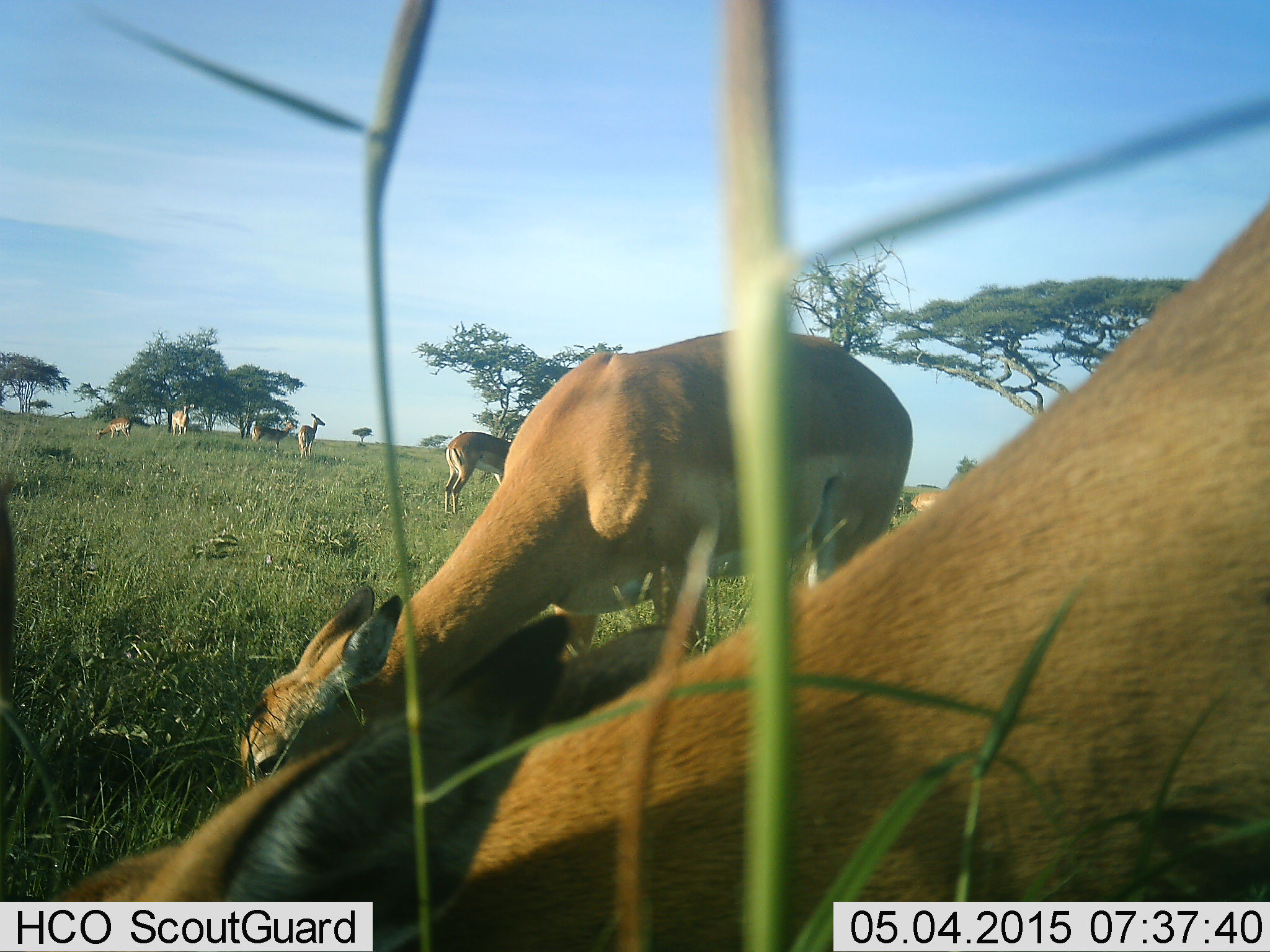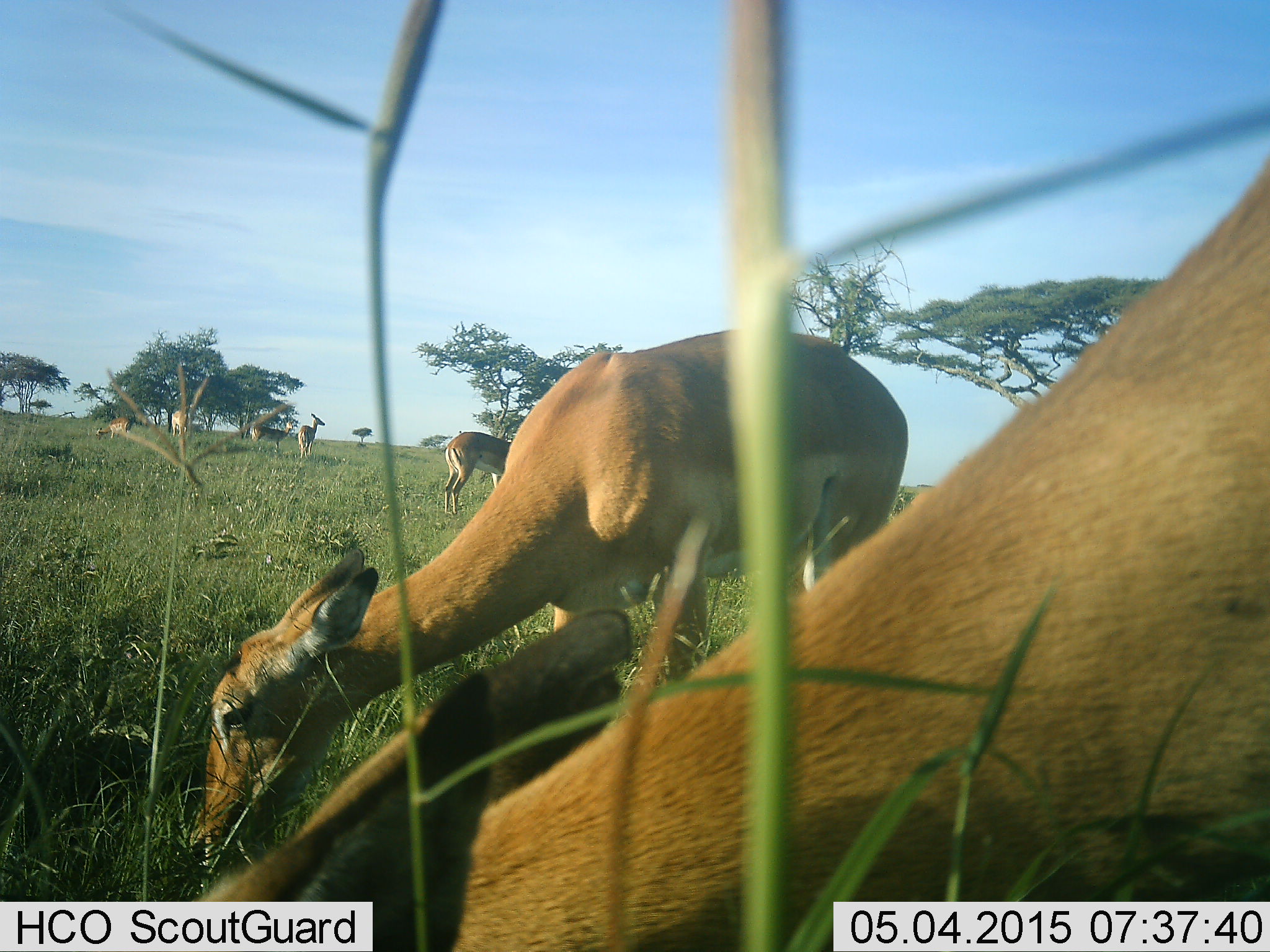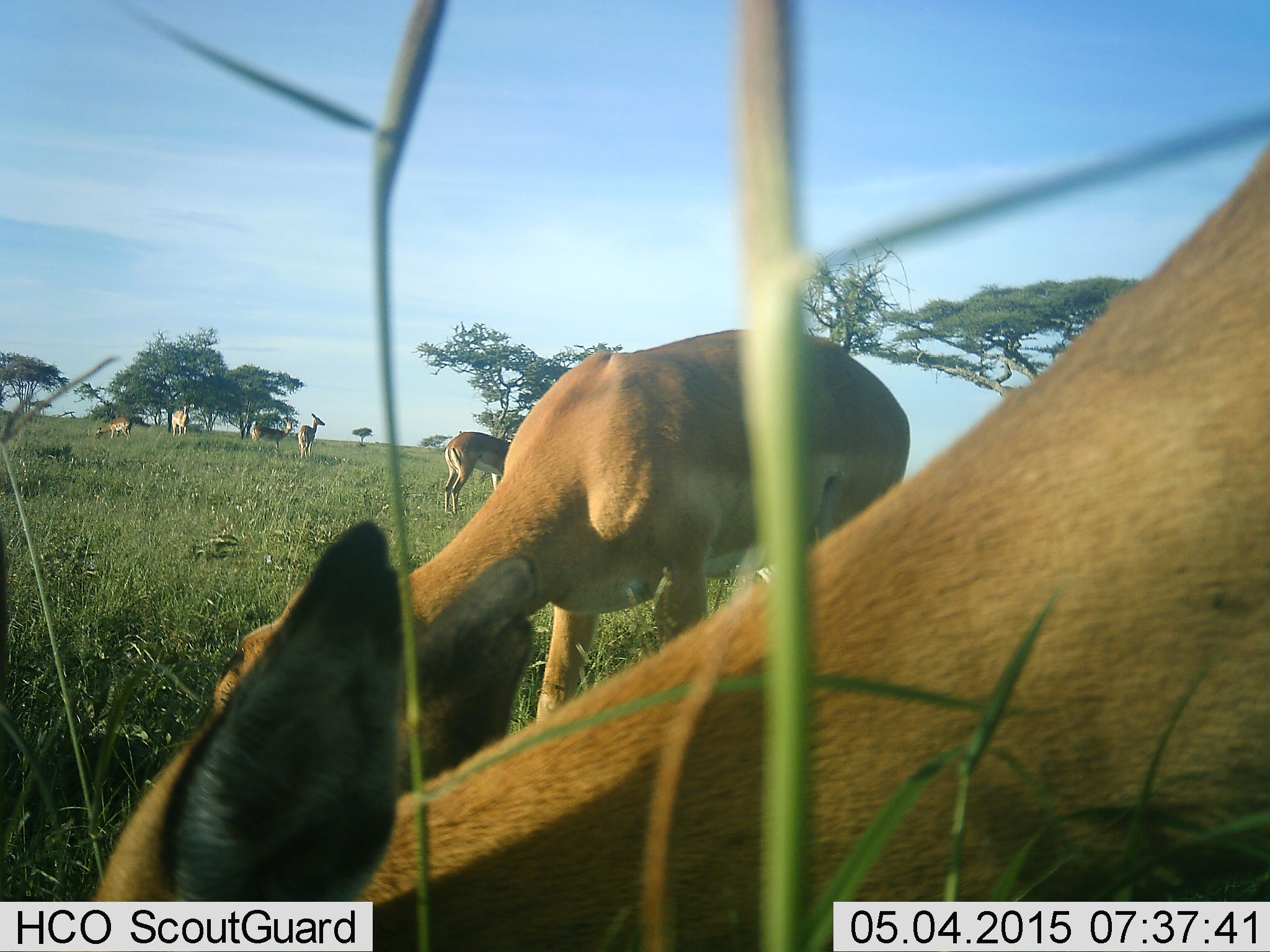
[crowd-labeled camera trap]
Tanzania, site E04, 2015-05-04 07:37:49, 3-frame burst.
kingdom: Animalia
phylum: Chordata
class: Mammalia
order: Artiodactyla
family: Bovidae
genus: Aepyceros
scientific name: Aepyceros melampus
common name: impala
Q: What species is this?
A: Impala (Aepyceros melampus).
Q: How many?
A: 8.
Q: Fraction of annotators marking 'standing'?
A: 90%.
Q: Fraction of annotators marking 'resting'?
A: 0%.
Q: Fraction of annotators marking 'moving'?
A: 0%.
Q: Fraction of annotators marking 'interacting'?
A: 0%.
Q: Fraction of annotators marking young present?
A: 0%.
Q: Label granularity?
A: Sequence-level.